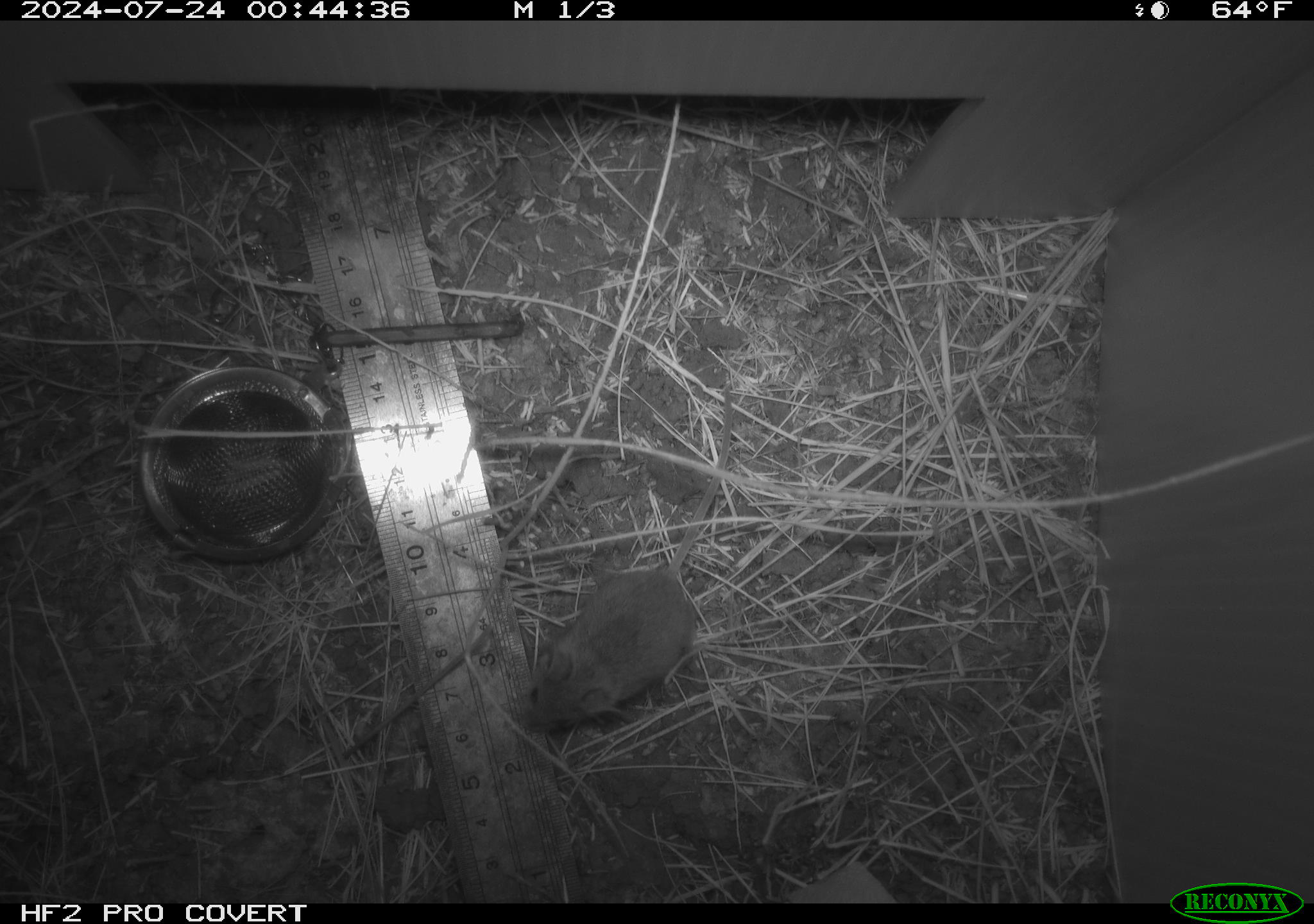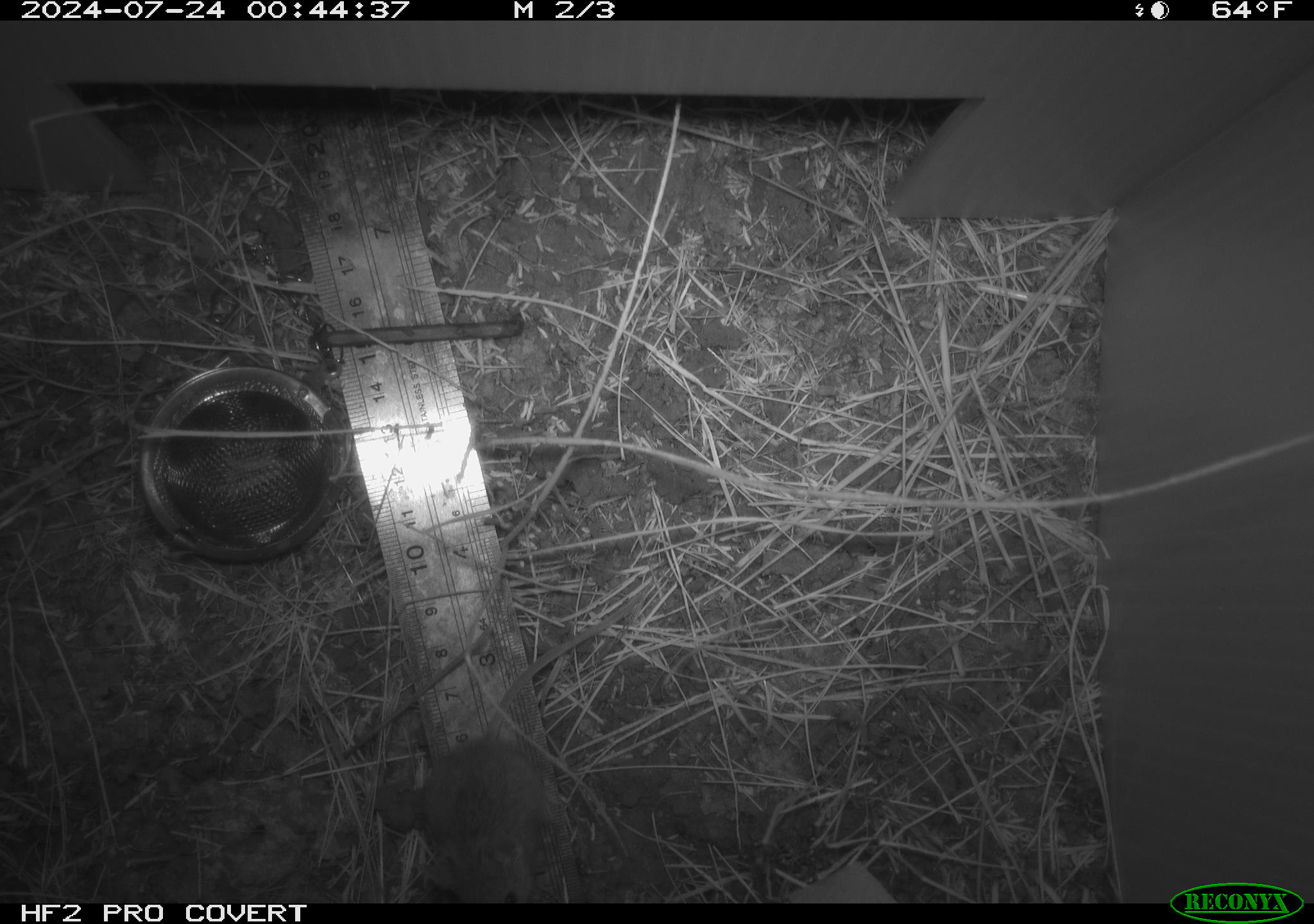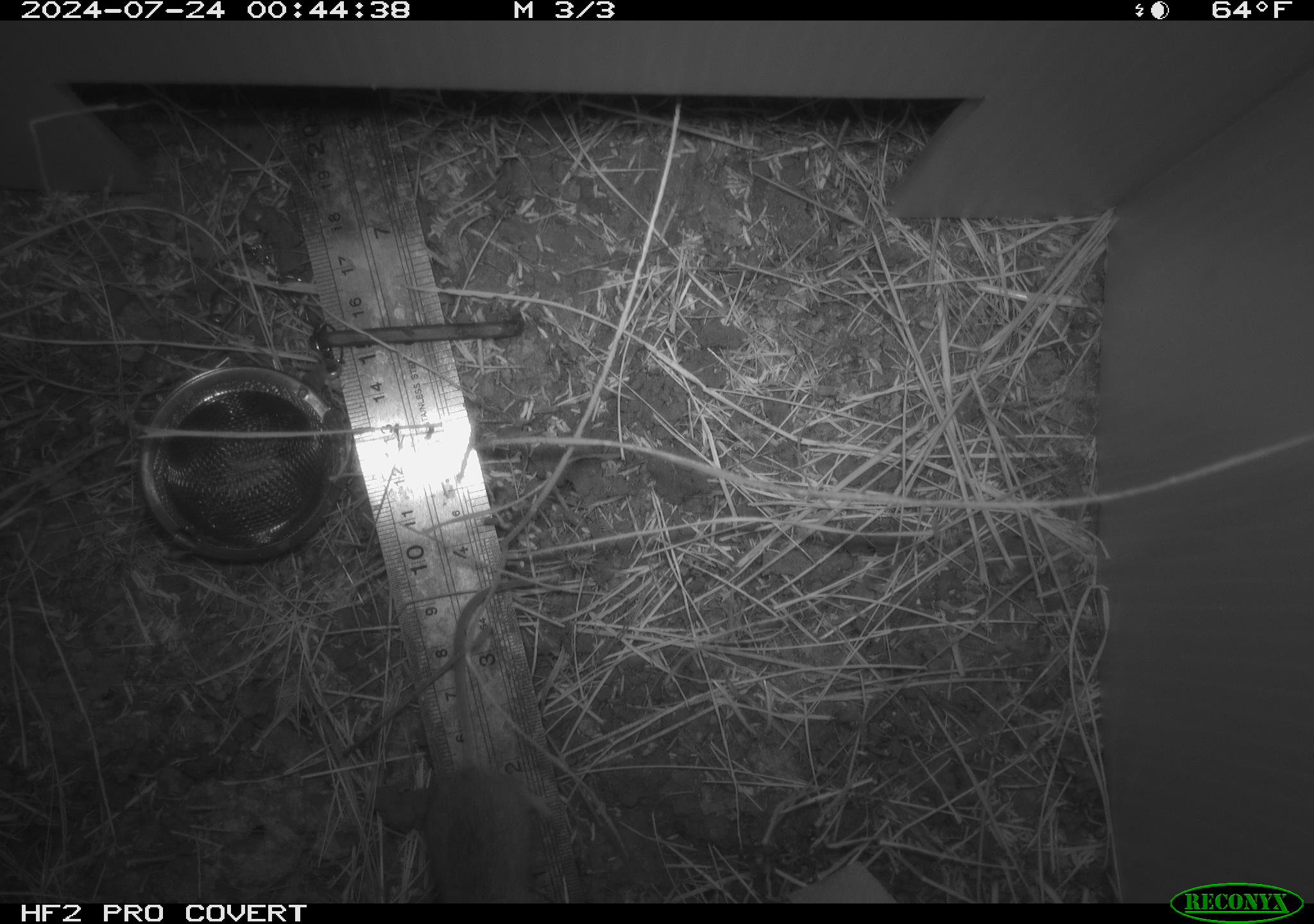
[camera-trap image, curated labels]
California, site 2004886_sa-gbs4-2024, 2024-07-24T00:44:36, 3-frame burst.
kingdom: Animalia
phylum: Chordata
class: Mammalia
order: Rodentia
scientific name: Rodentia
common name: mouse species